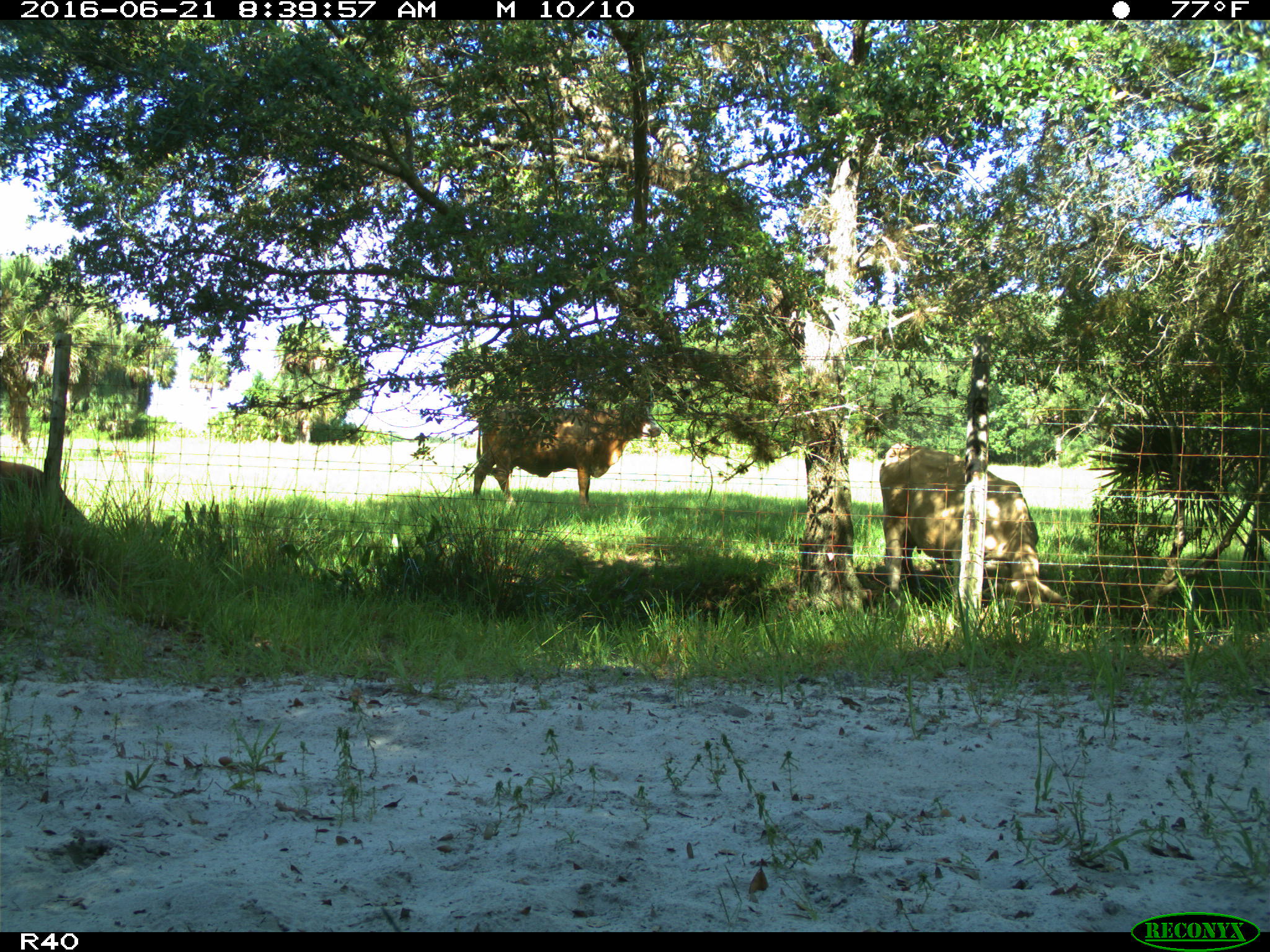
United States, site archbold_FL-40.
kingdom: Animalia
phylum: Chordata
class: Mammalia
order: Artiodactyla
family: Bovidae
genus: Bos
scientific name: Bos taurus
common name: domestic cow